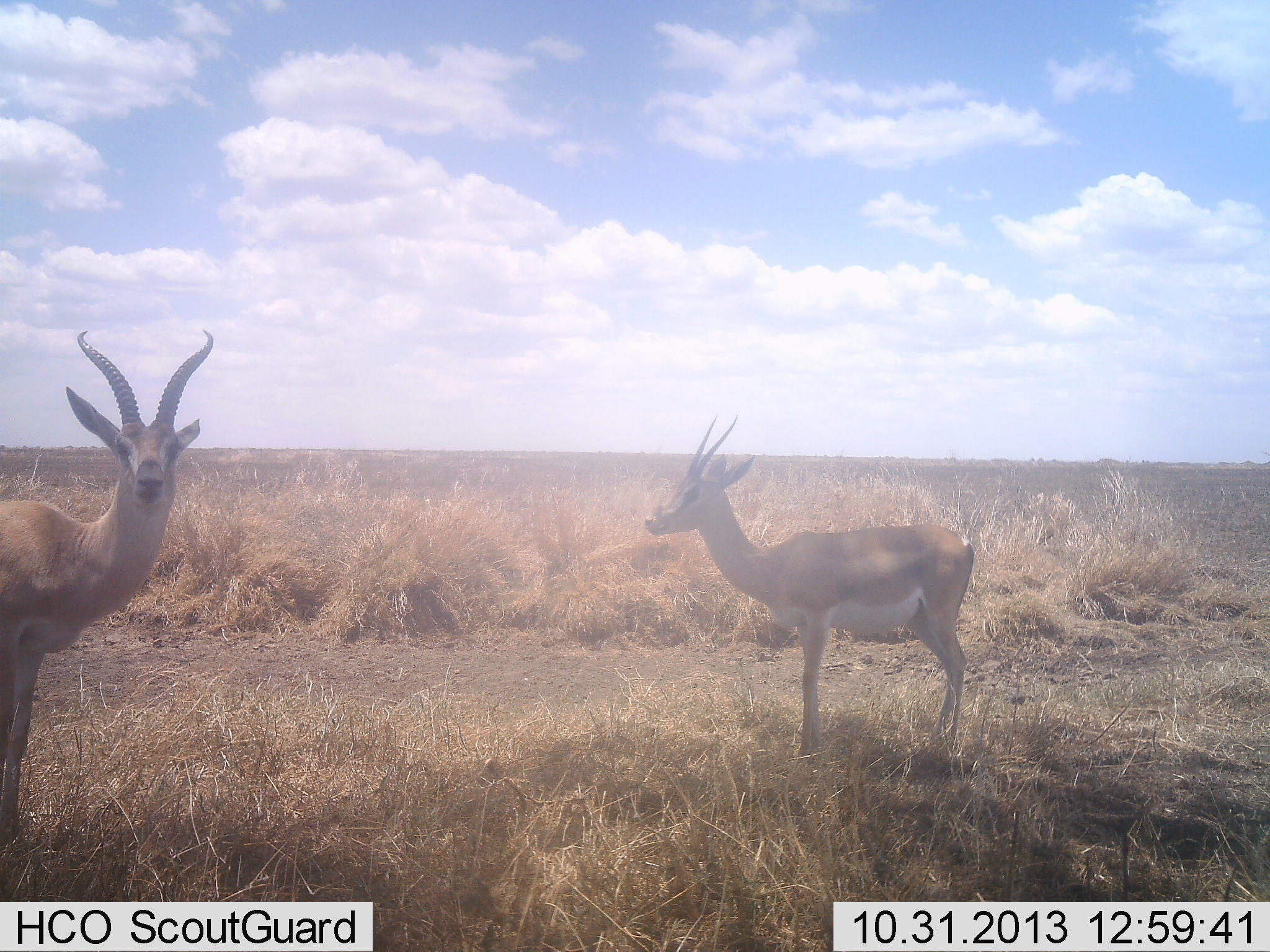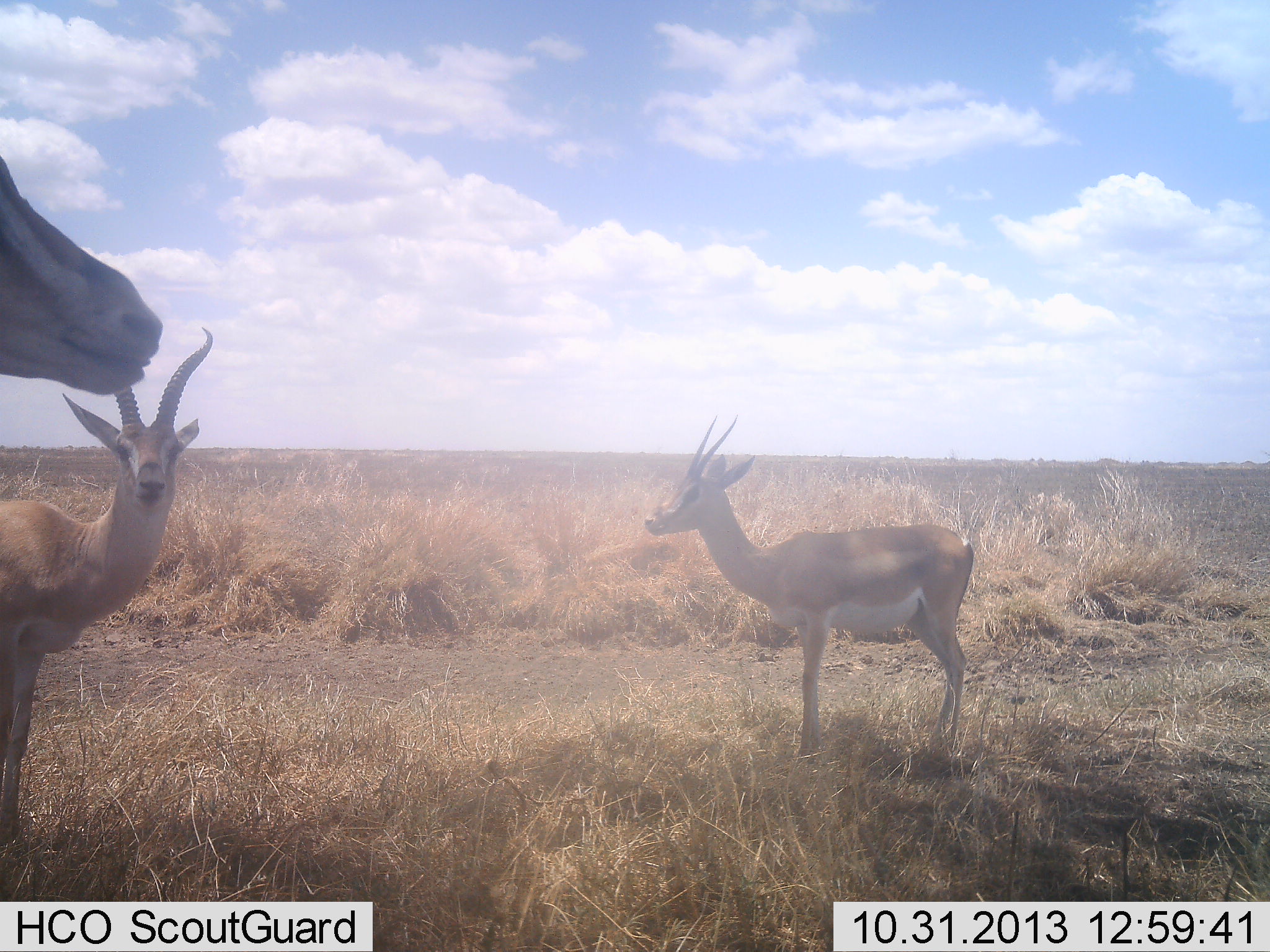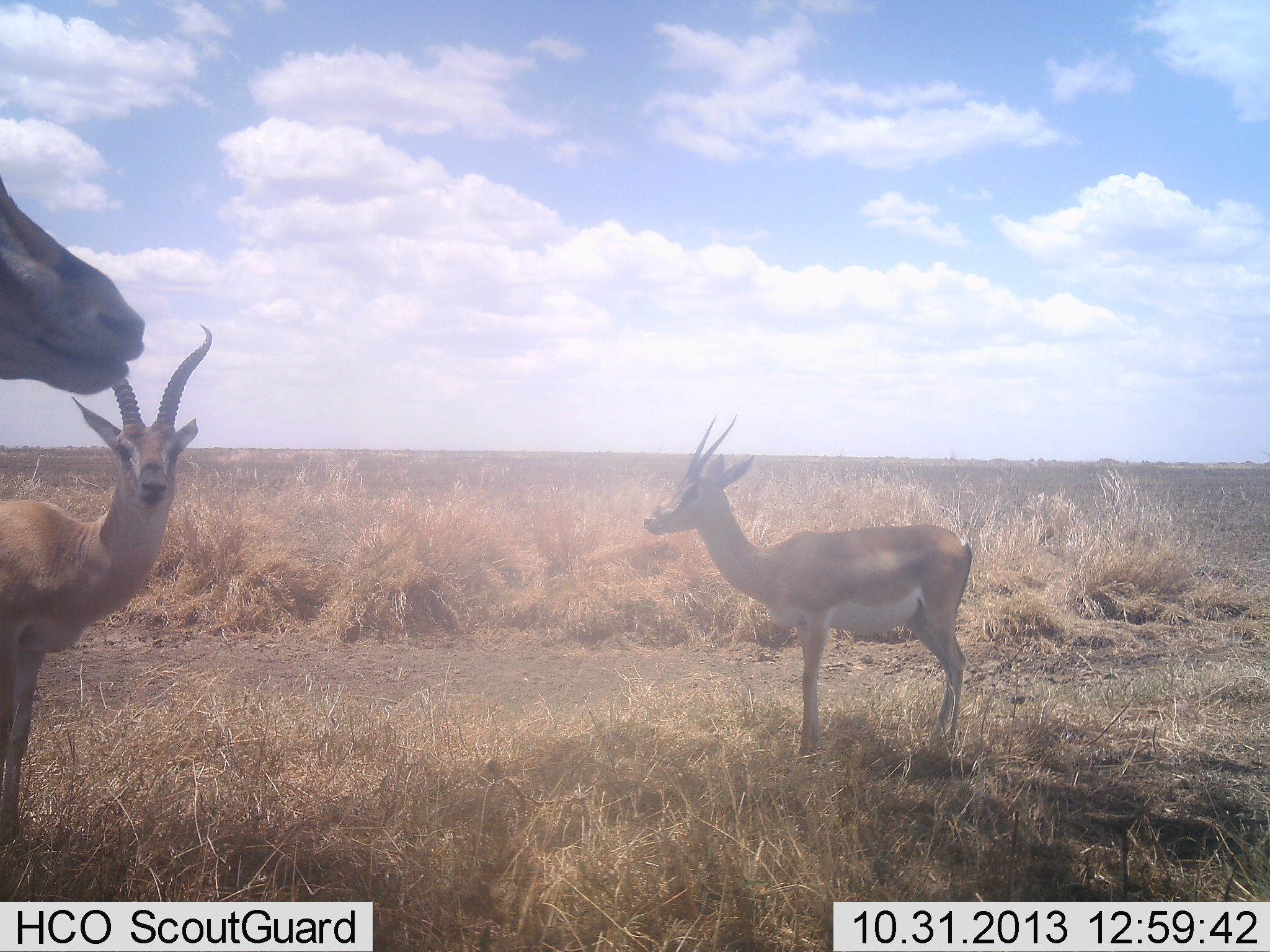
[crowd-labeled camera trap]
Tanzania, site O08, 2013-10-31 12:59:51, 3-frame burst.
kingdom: Animalia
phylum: Chordata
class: Mammalia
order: Artiodactyla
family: Bovidae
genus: Nanger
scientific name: Nanger granti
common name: grant's gazelle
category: gazellegrants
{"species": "gazellegrants (grant's gazelle) (Nanger granti)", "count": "3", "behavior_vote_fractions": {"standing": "95%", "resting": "0%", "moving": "20%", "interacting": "5%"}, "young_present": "0%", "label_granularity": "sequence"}